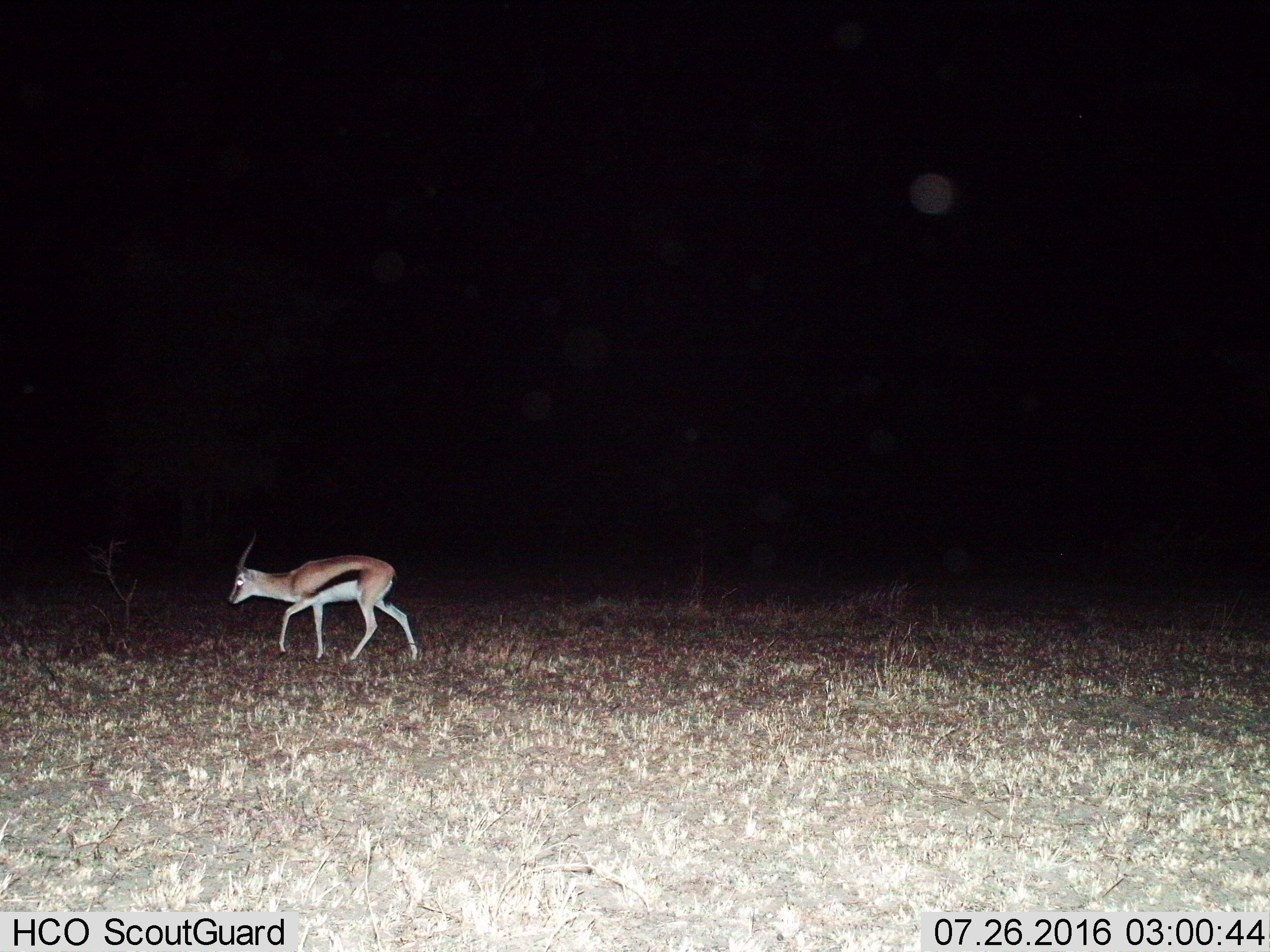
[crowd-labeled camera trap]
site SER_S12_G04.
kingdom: Animalia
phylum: Chordata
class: Mammalia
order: Artiodactyla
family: Bovidae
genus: Eudorcas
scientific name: Eudorcas thomsonii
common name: thomson's gazelle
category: gazellethomsons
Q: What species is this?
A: Gazellethomsons (thomson's gazelle) (Eudorcas thomsonii).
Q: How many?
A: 1.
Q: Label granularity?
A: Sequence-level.